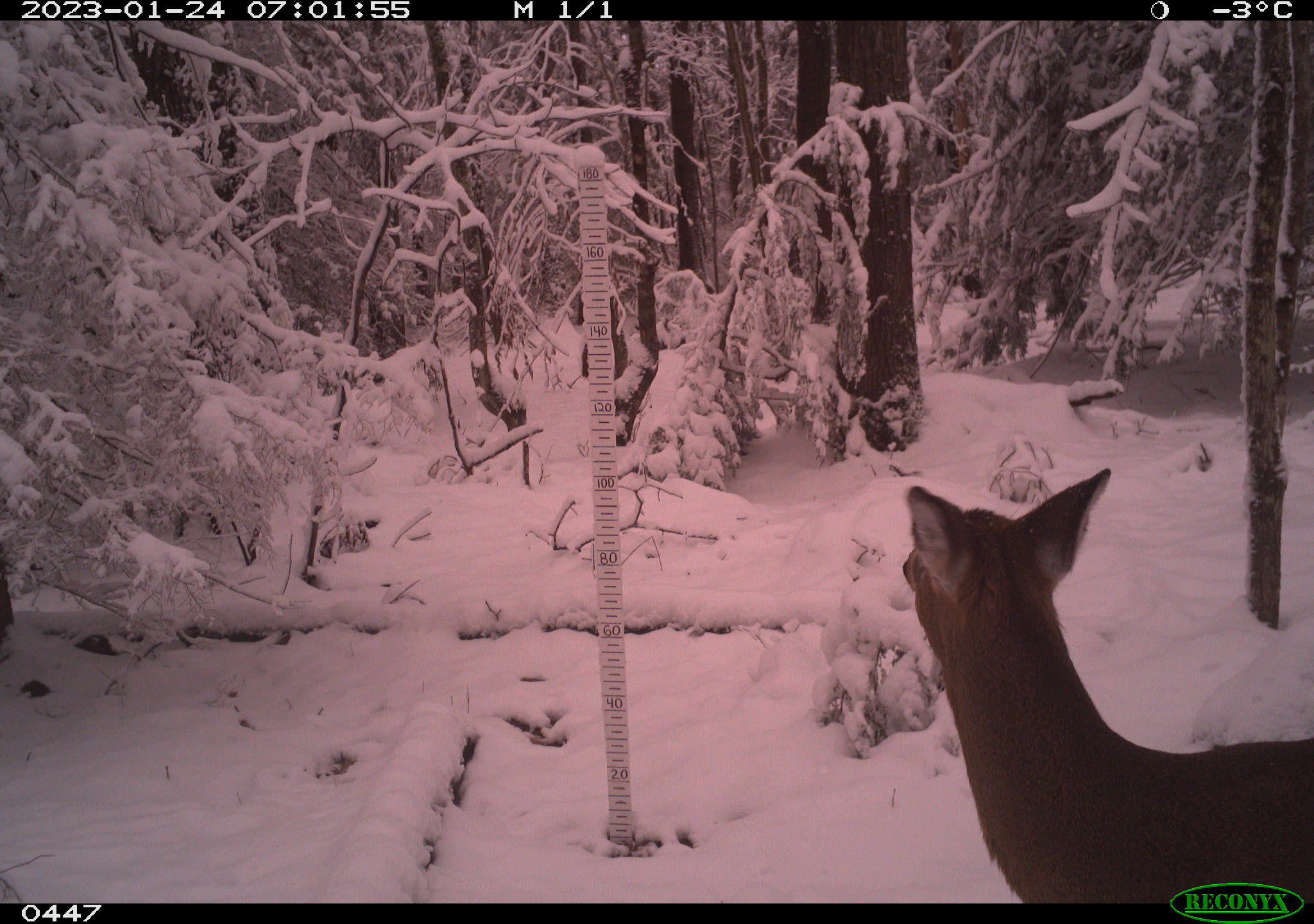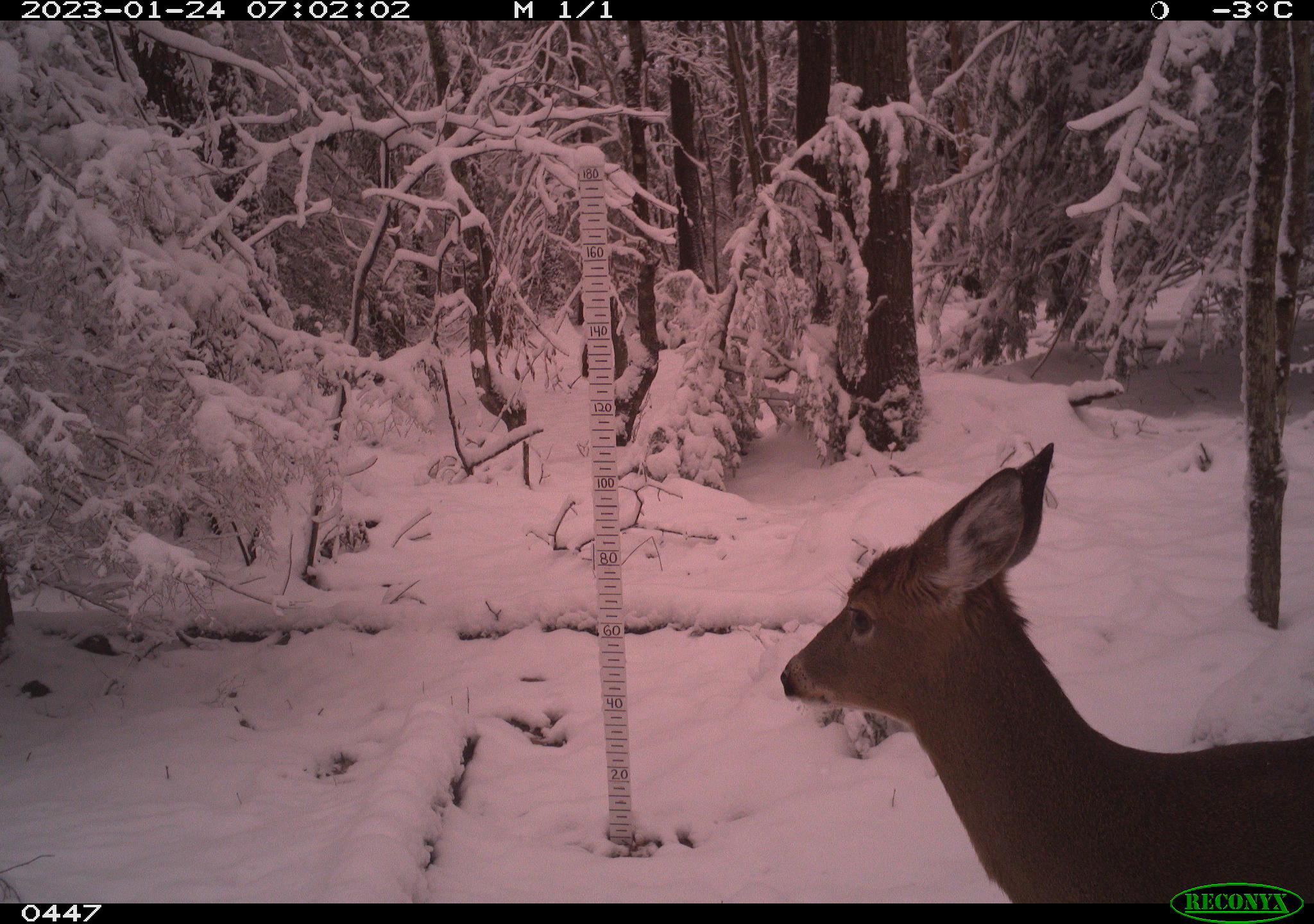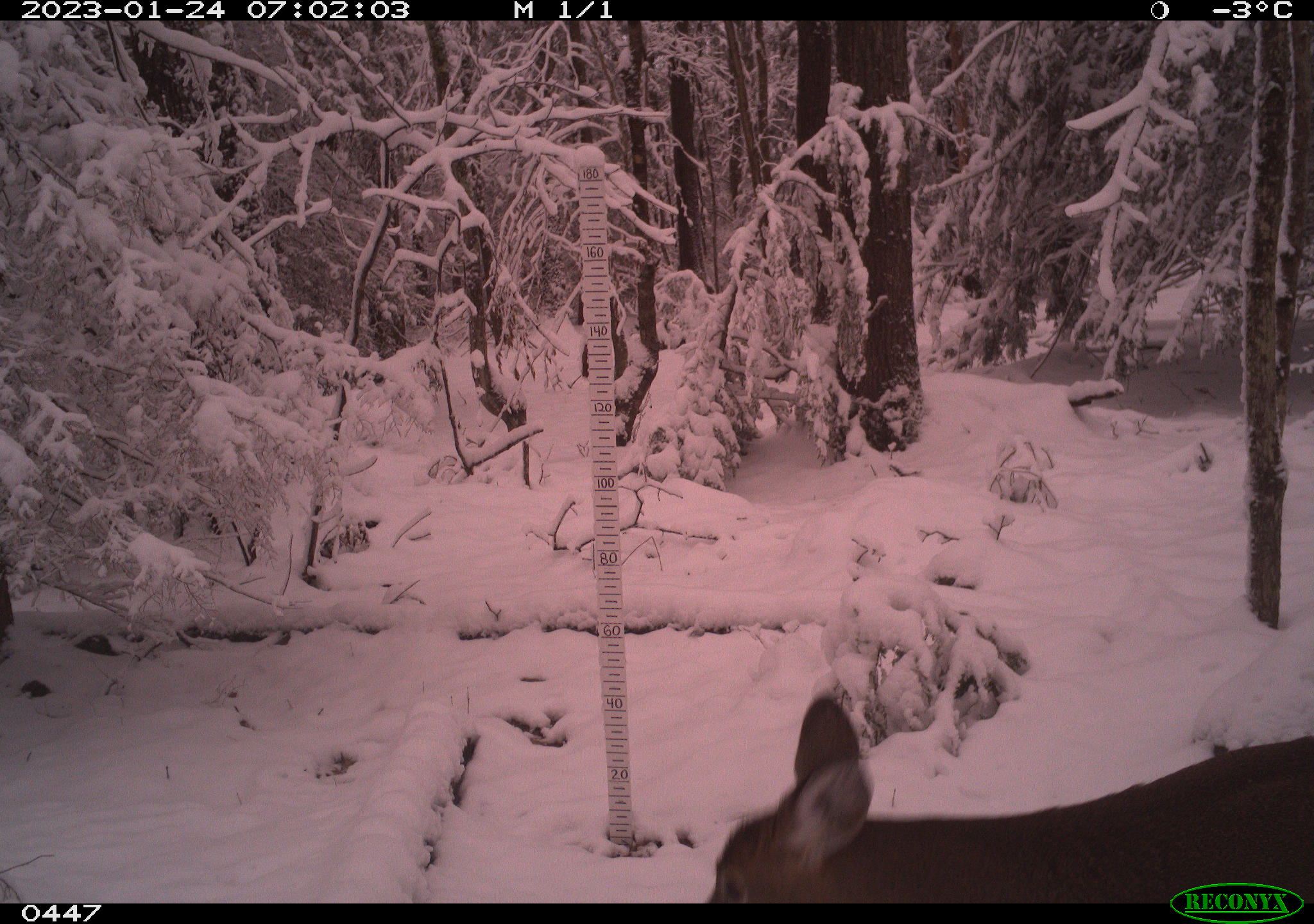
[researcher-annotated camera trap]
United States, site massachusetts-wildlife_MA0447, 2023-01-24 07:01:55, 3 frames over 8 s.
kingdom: Animalia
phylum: Chordata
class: Mammalia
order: Artiodactyla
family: Cervidae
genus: Odocoileus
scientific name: Odocoileus virginianus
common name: white-tailed deer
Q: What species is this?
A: White-tailed deer (Odocoileus virginianus).